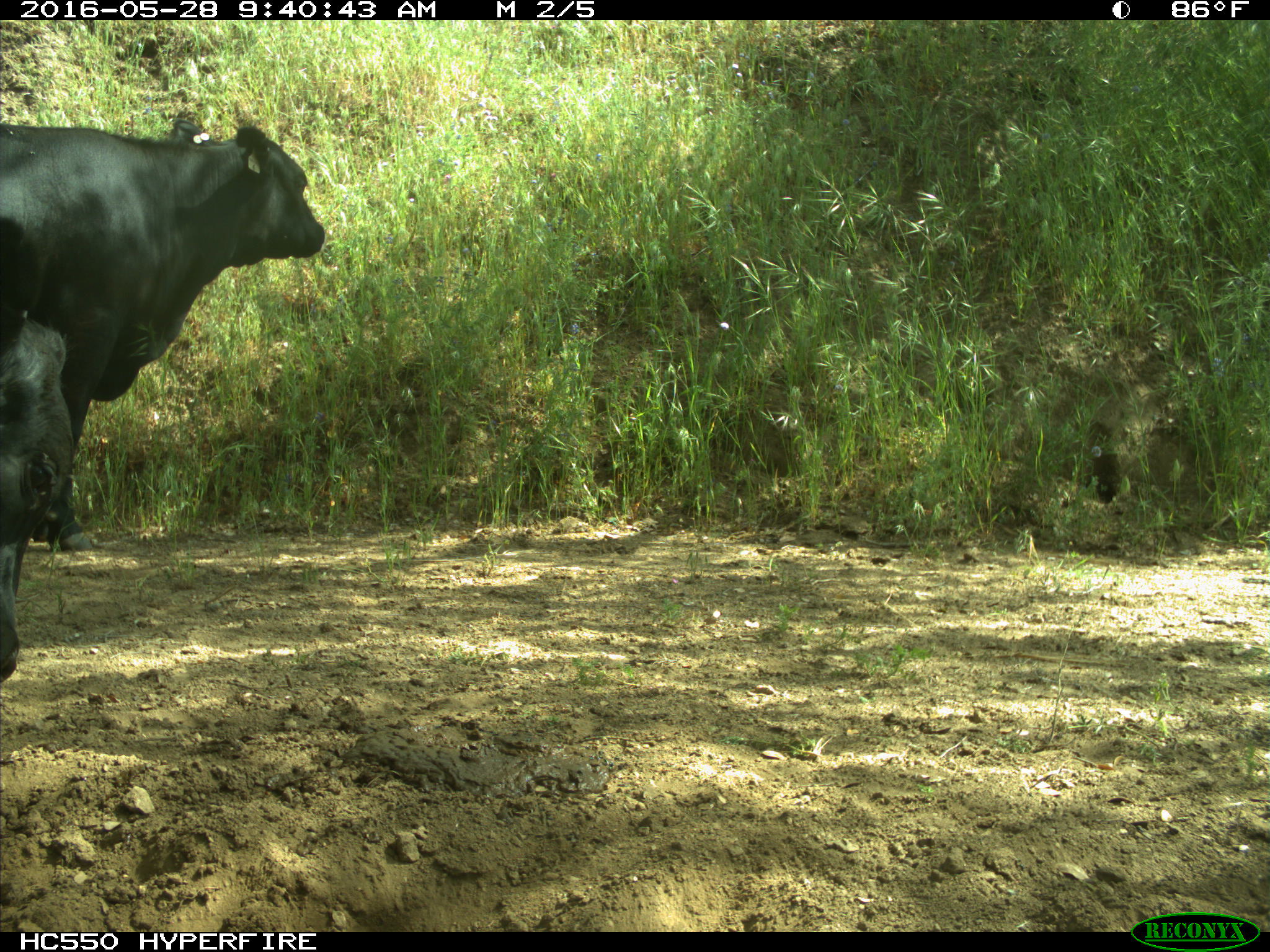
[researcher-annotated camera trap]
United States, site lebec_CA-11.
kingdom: Animalia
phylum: Chordata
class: Mammalia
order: Artiodactyla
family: Bovidae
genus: Bos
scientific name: Bos taurus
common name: domestic cow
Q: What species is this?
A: Bos taurus (domestic cow).